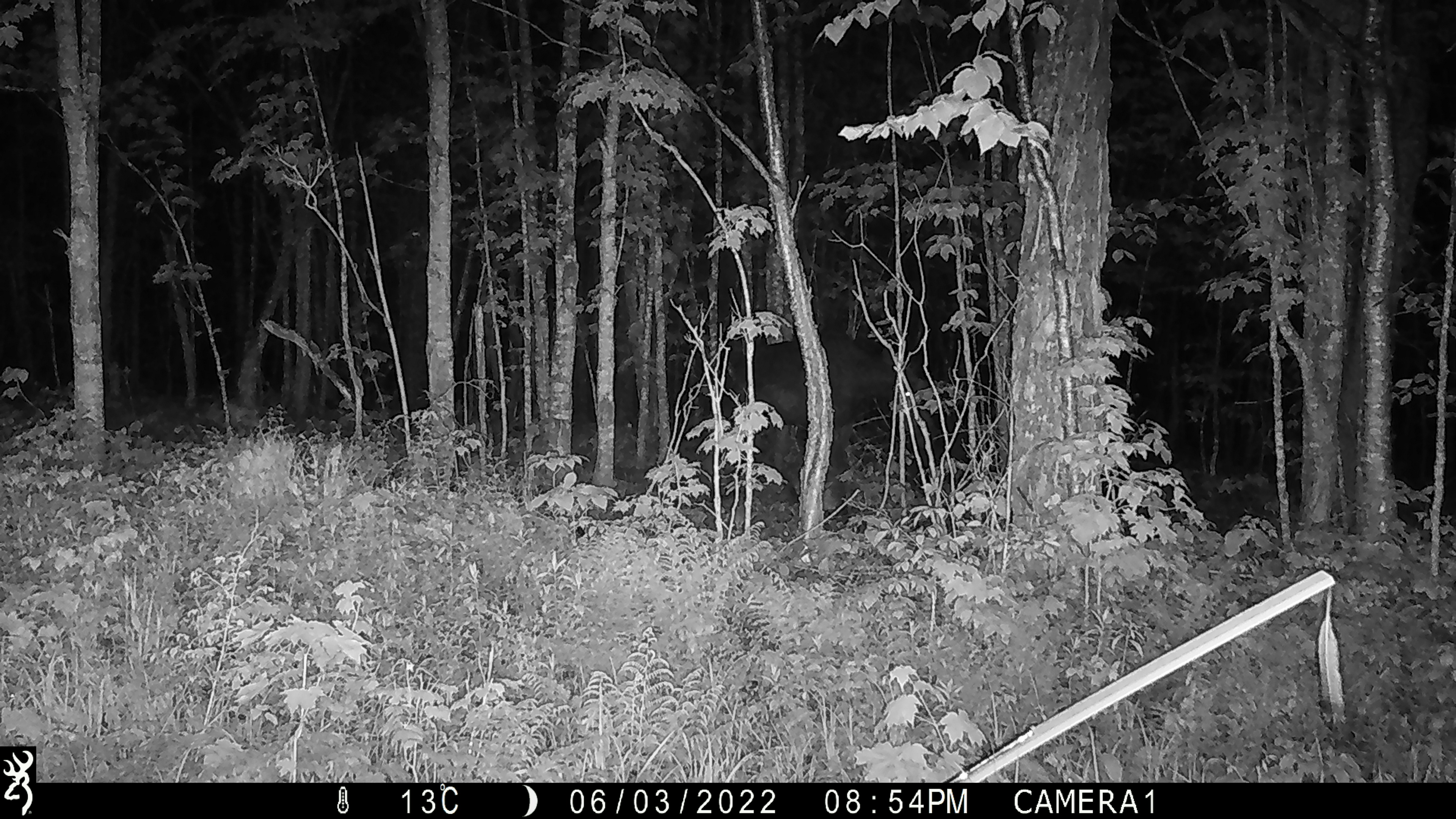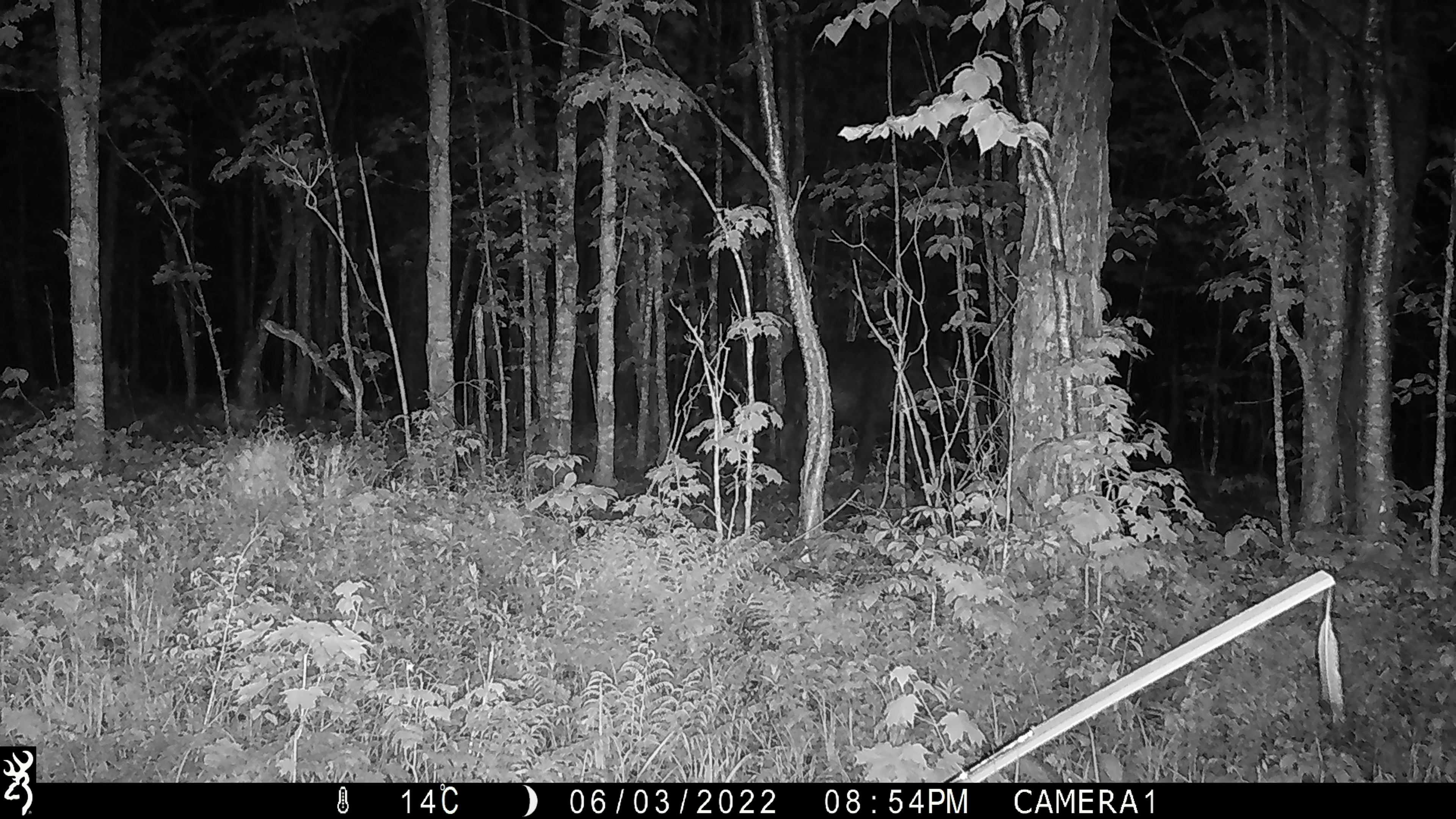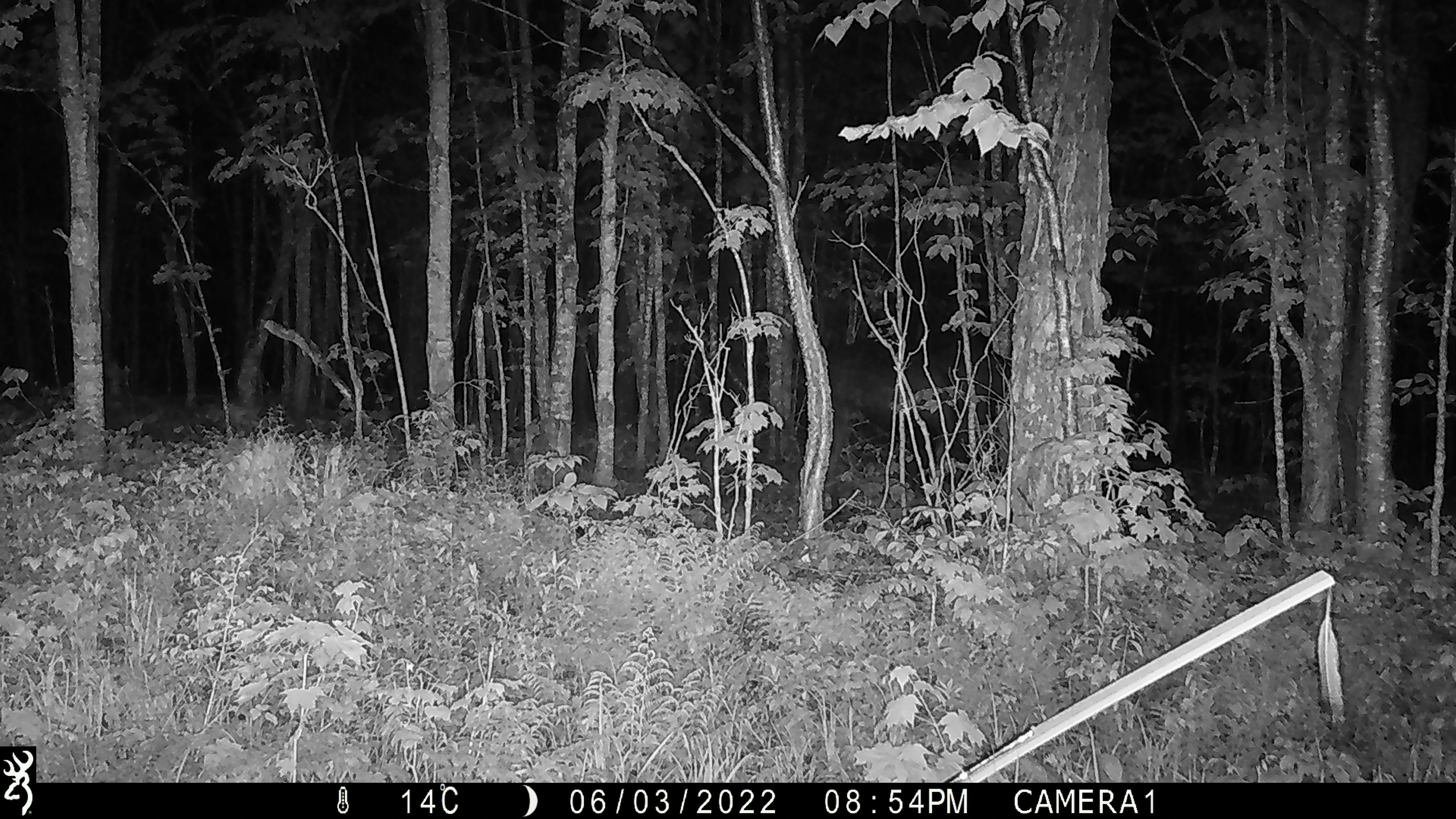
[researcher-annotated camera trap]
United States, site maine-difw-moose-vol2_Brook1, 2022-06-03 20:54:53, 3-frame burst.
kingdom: Animalia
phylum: Chordata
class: Mammalia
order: Artiodactyla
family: Cervidae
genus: Alces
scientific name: Alces alces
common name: moose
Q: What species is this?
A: Moose (Alces alces).